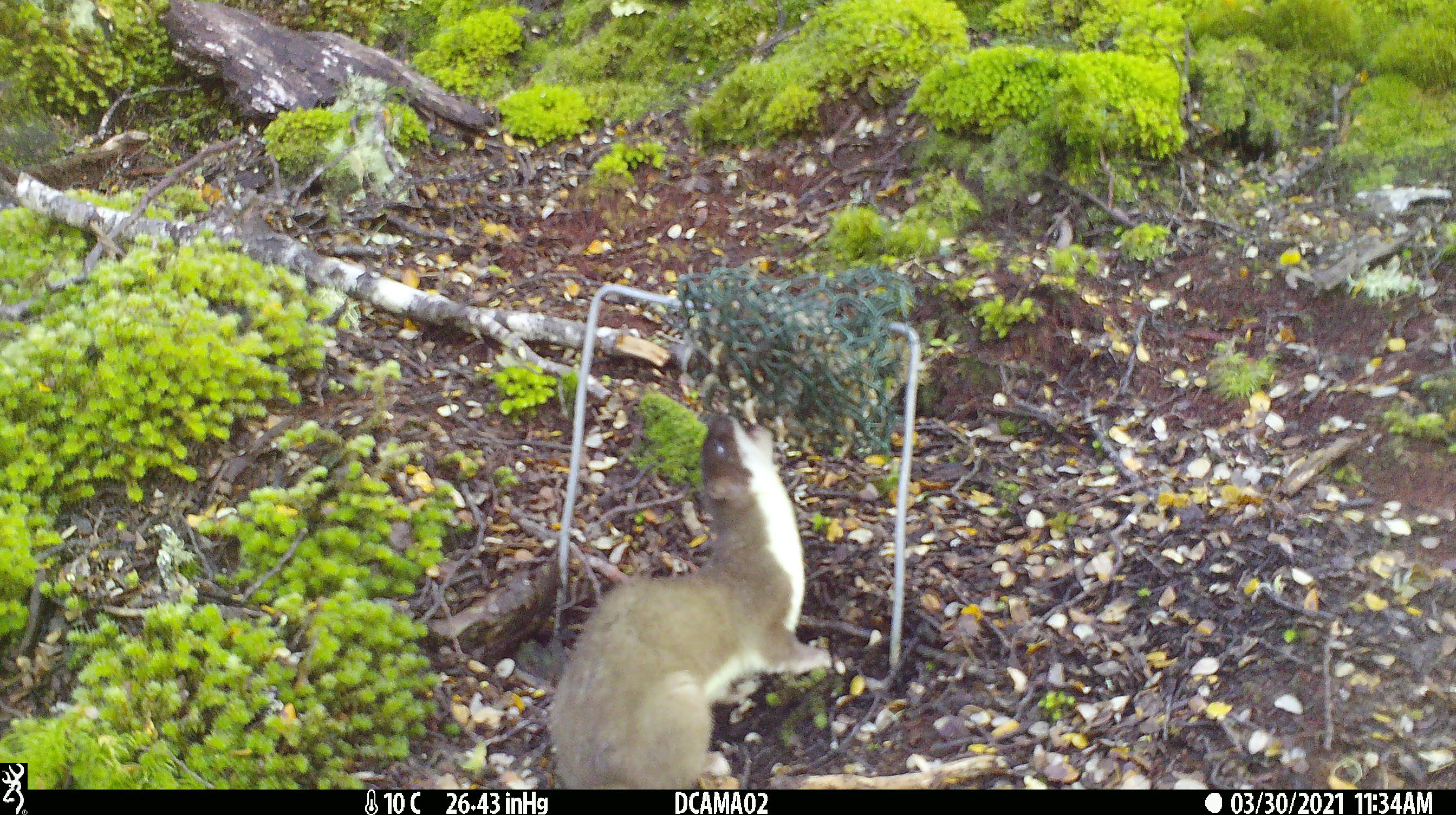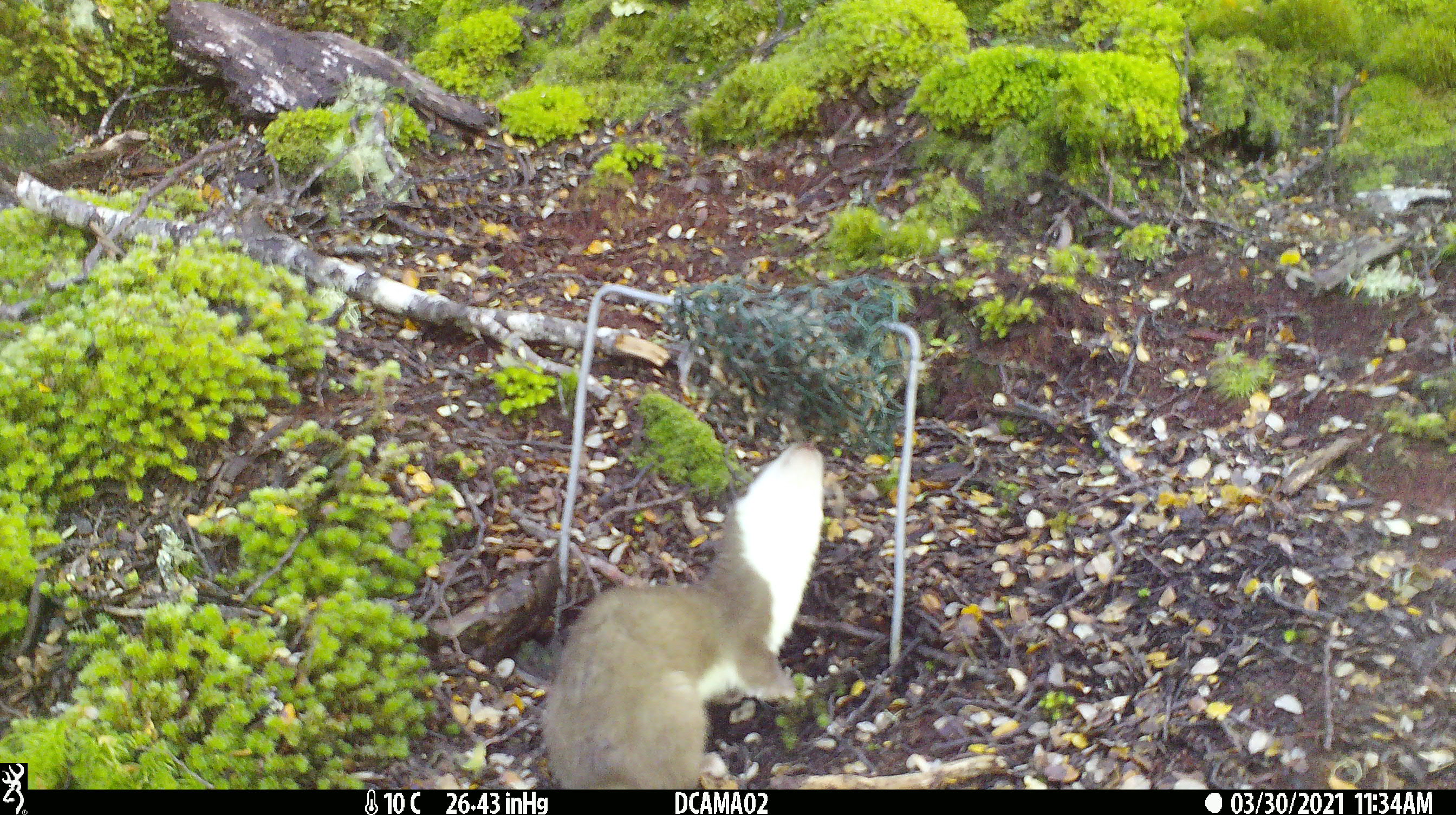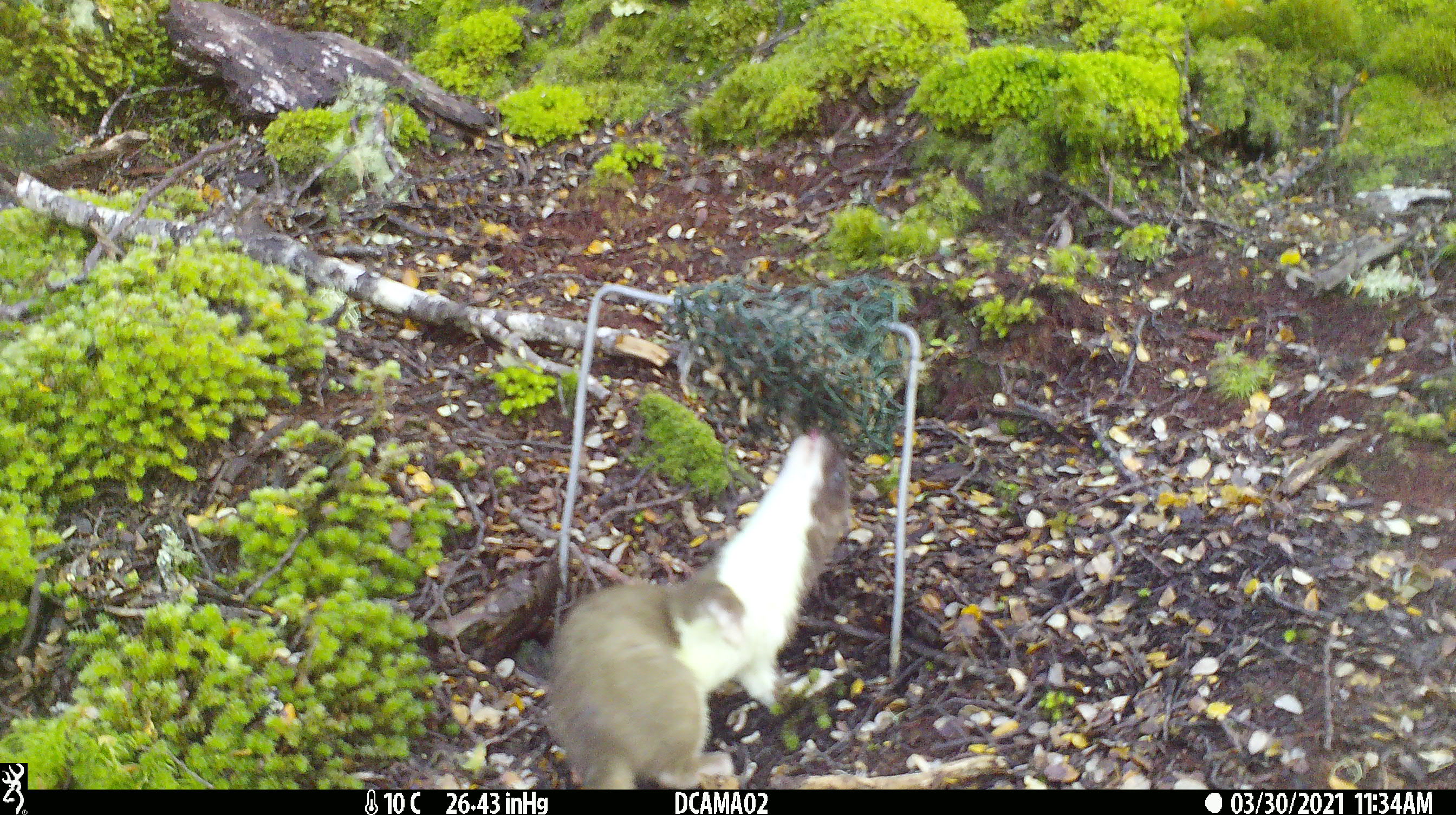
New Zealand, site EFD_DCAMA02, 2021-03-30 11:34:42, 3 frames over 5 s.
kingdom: Animalia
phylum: Chordata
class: Mammalia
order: Carnivora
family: Mustelidae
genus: Mustela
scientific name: Mustela erminea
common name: stoat